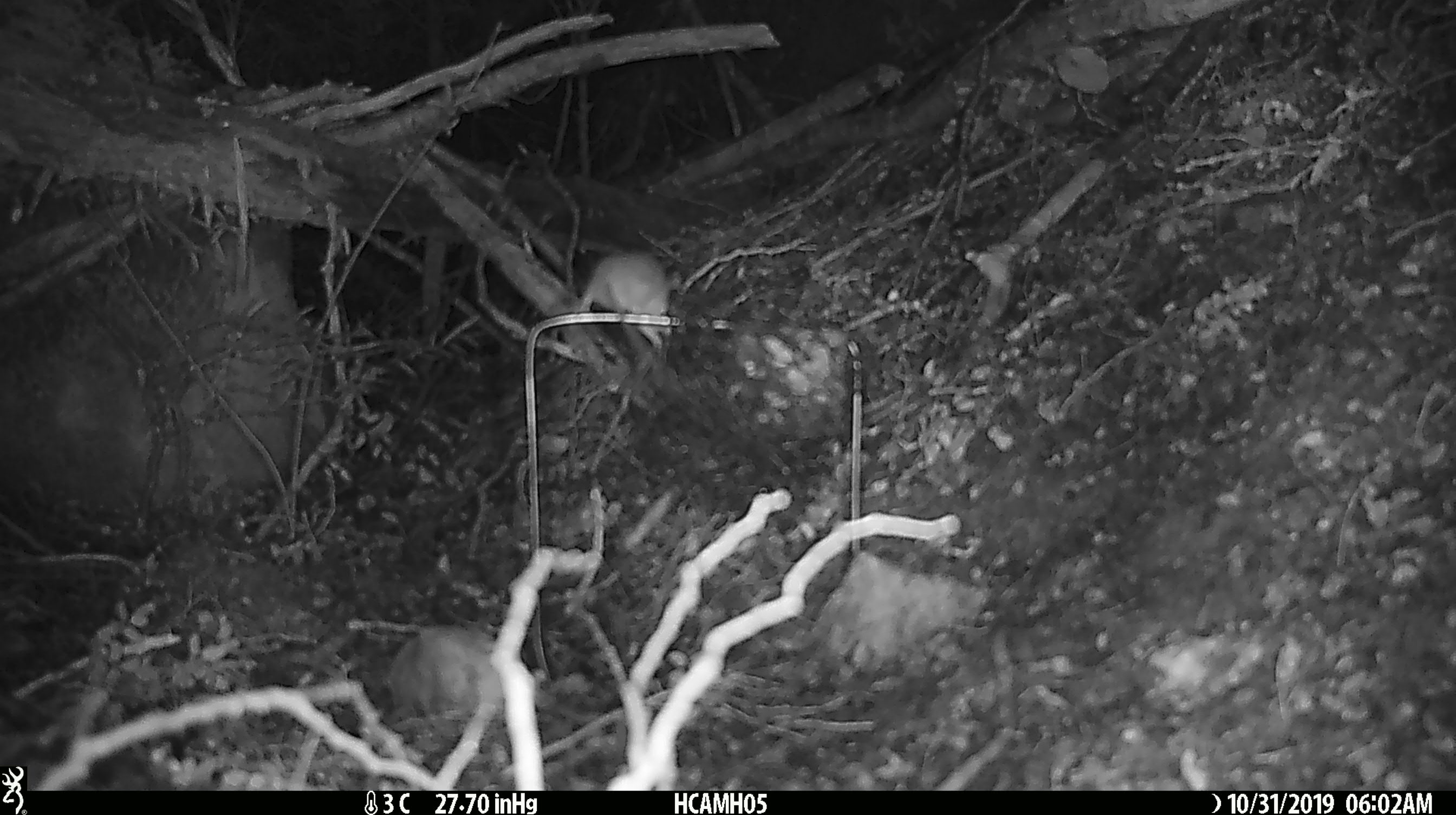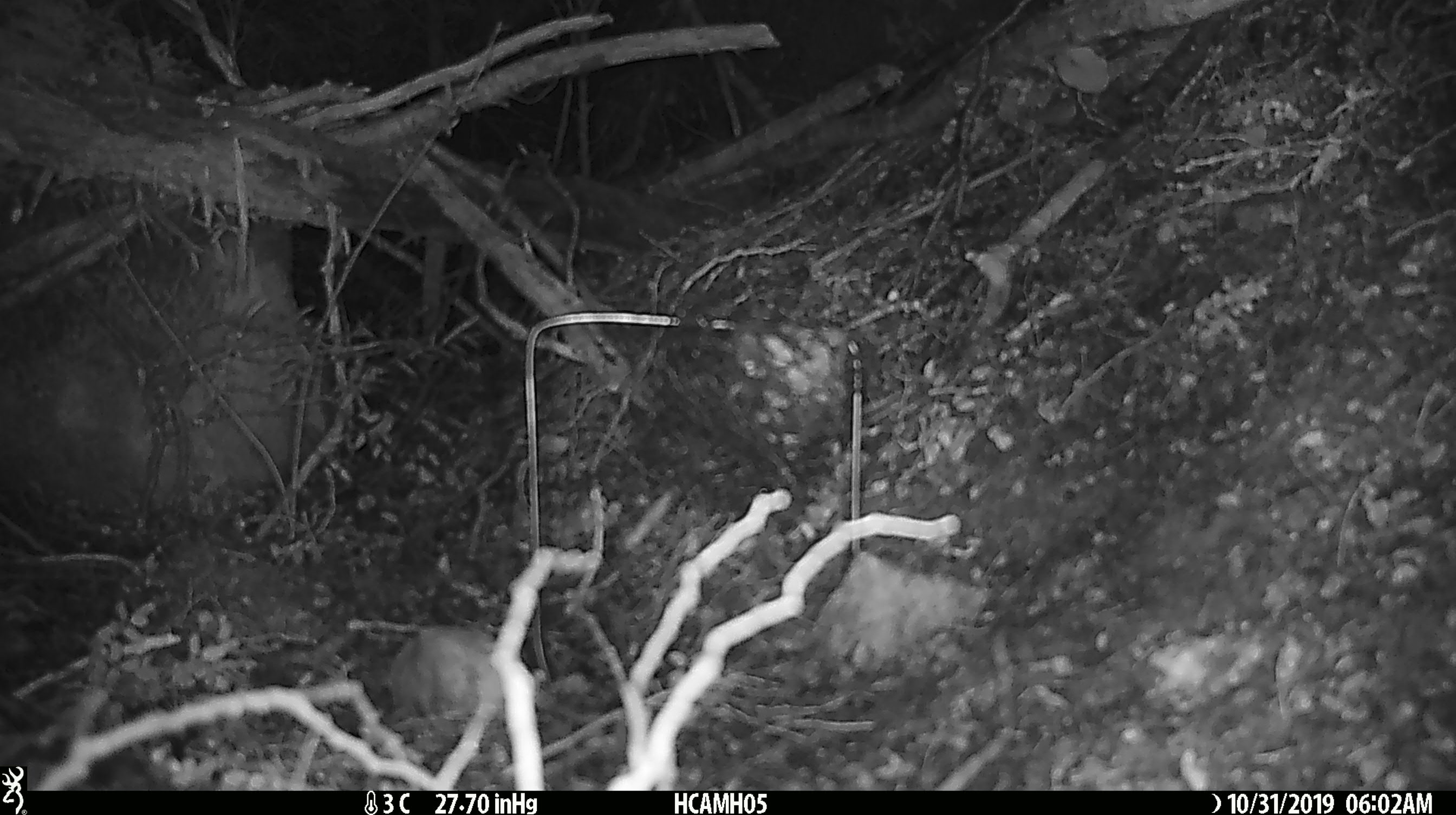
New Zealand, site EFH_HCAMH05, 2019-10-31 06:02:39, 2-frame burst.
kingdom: Animalia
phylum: Chordata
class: Mammalia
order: Rodentia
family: Muridae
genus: Mus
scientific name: Mus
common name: mouse